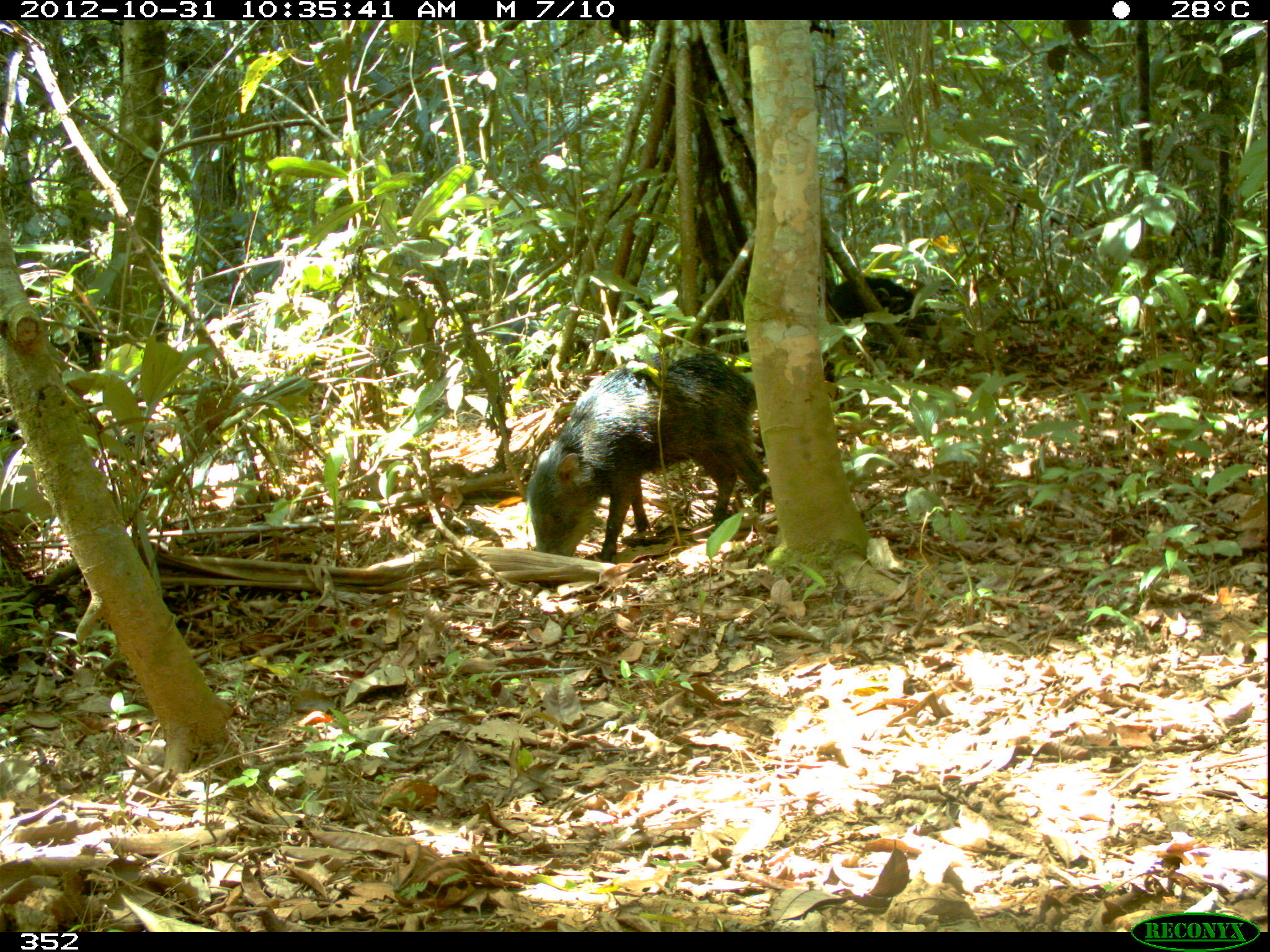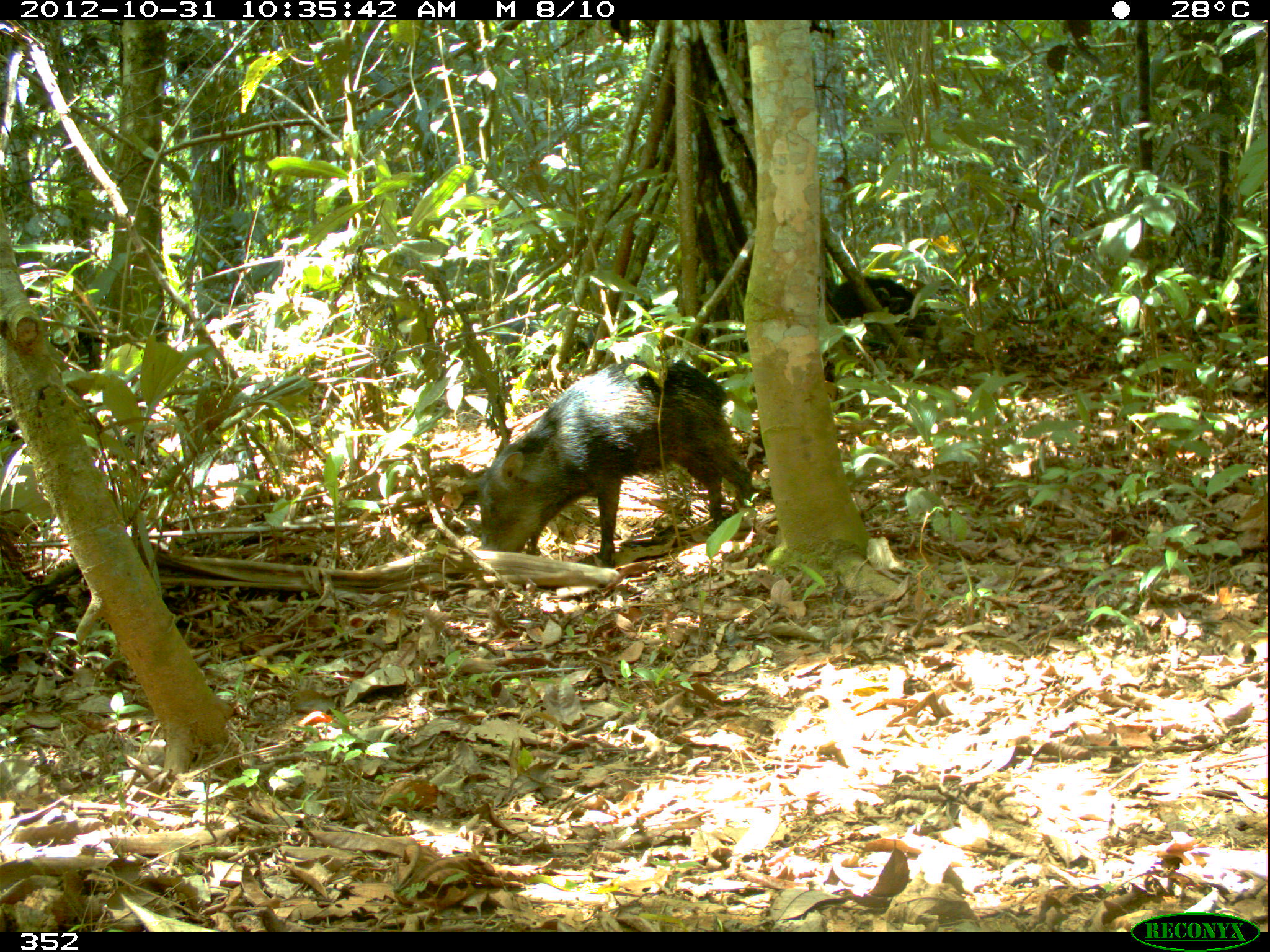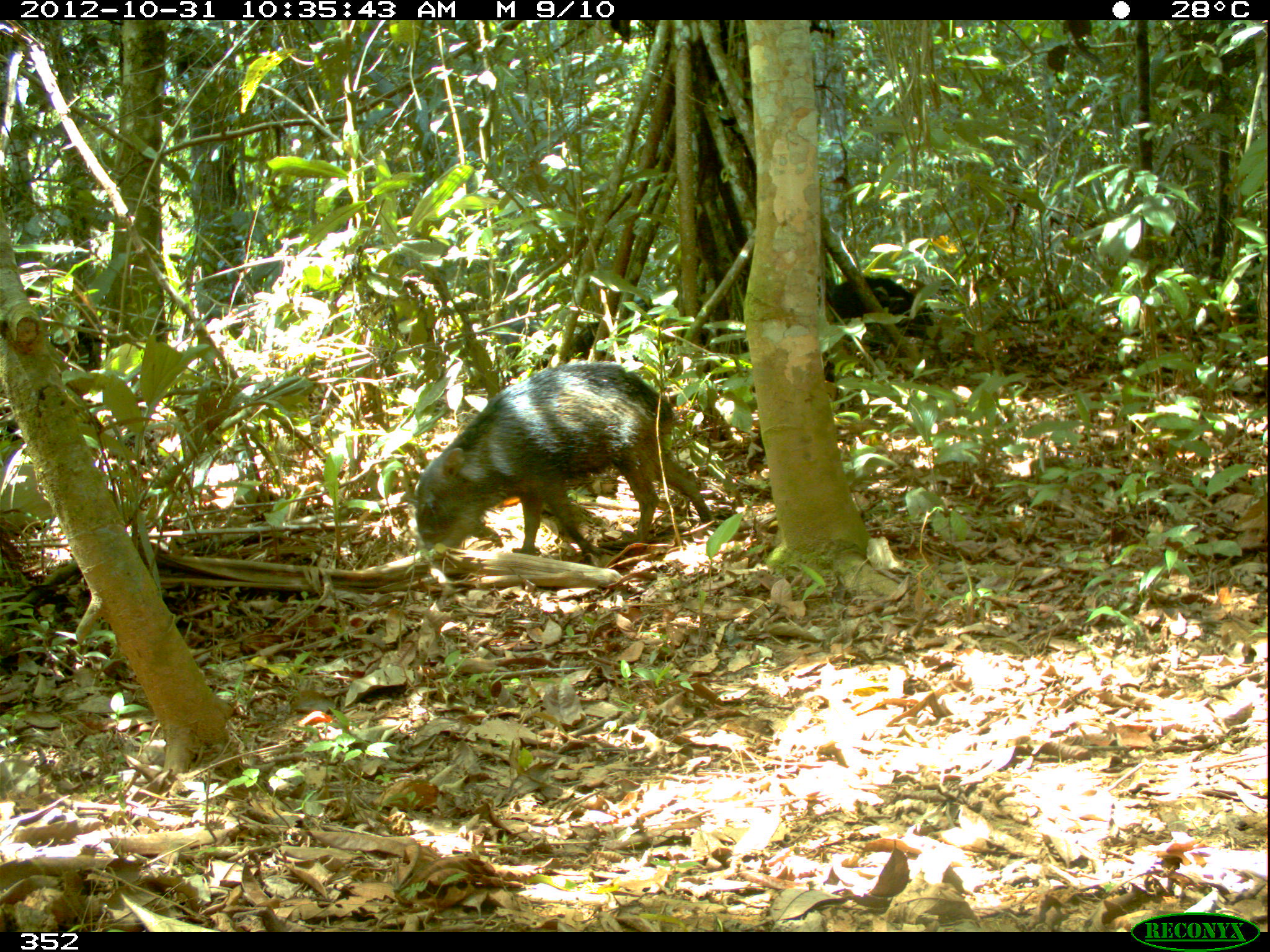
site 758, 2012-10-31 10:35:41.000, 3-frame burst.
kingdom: Animalia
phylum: Chordata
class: Mammalia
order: Artiodactyla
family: Tayassuidae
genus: Tayassu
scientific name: Tayassu pecari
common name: white-lipped peccary